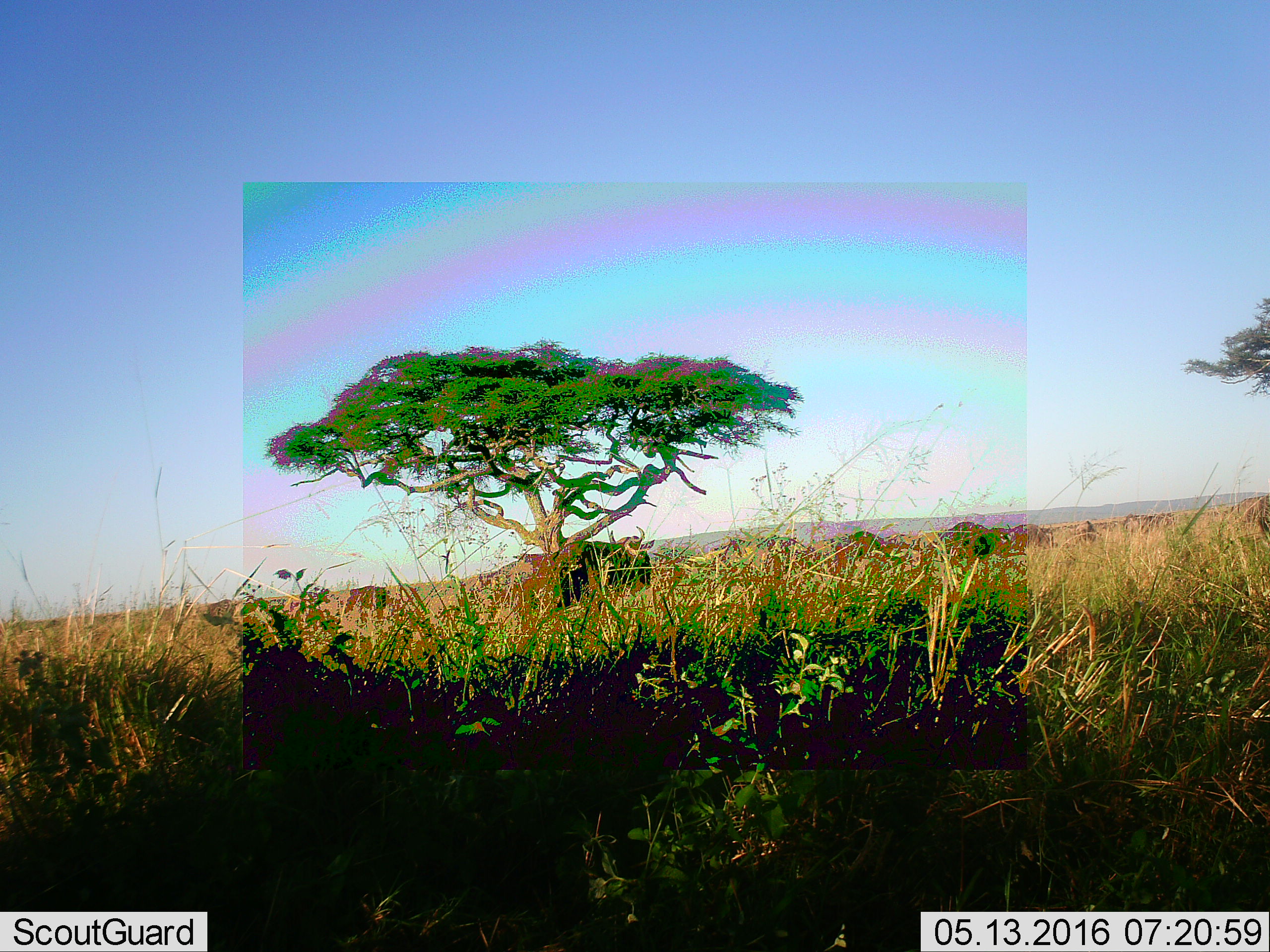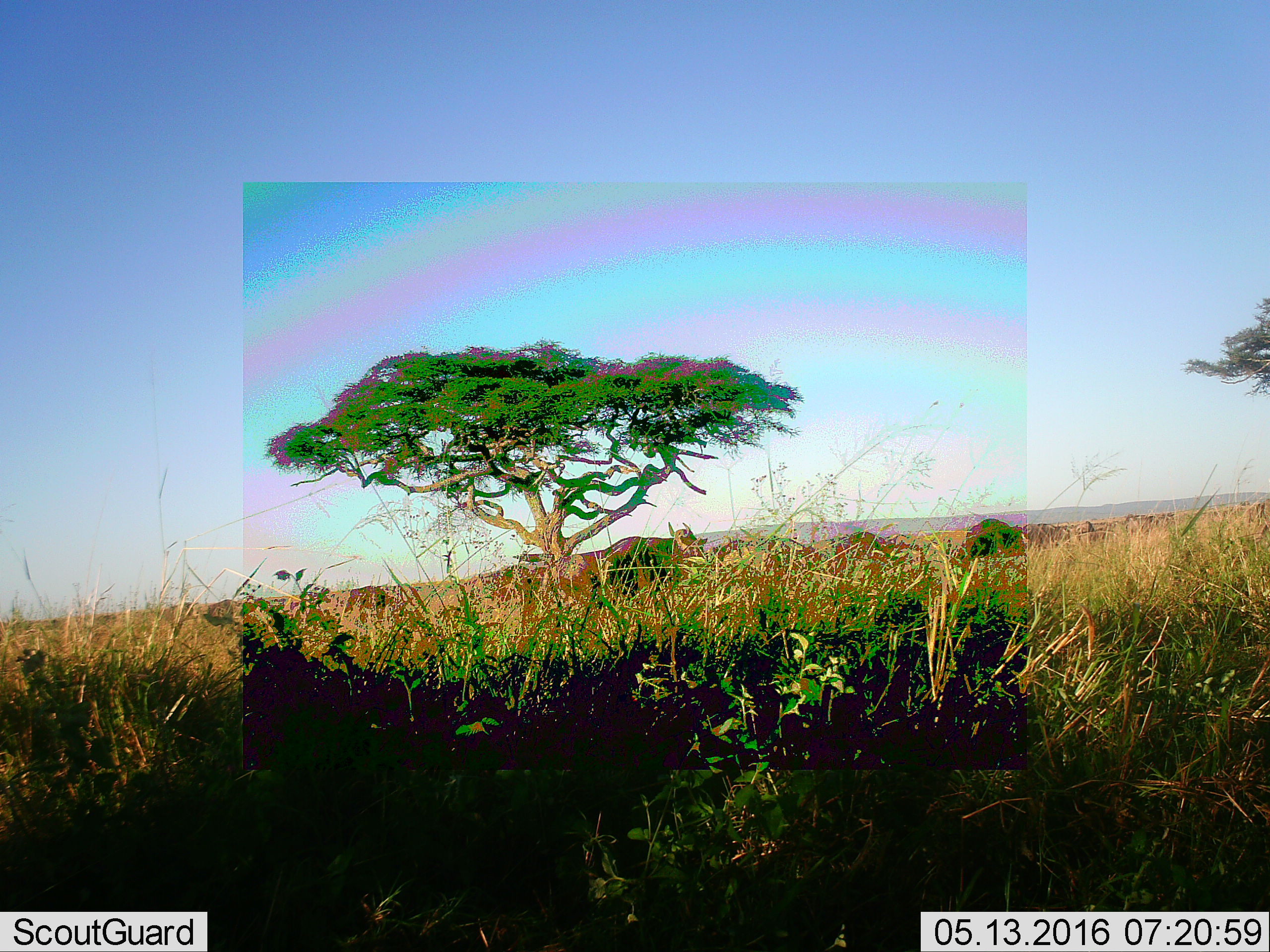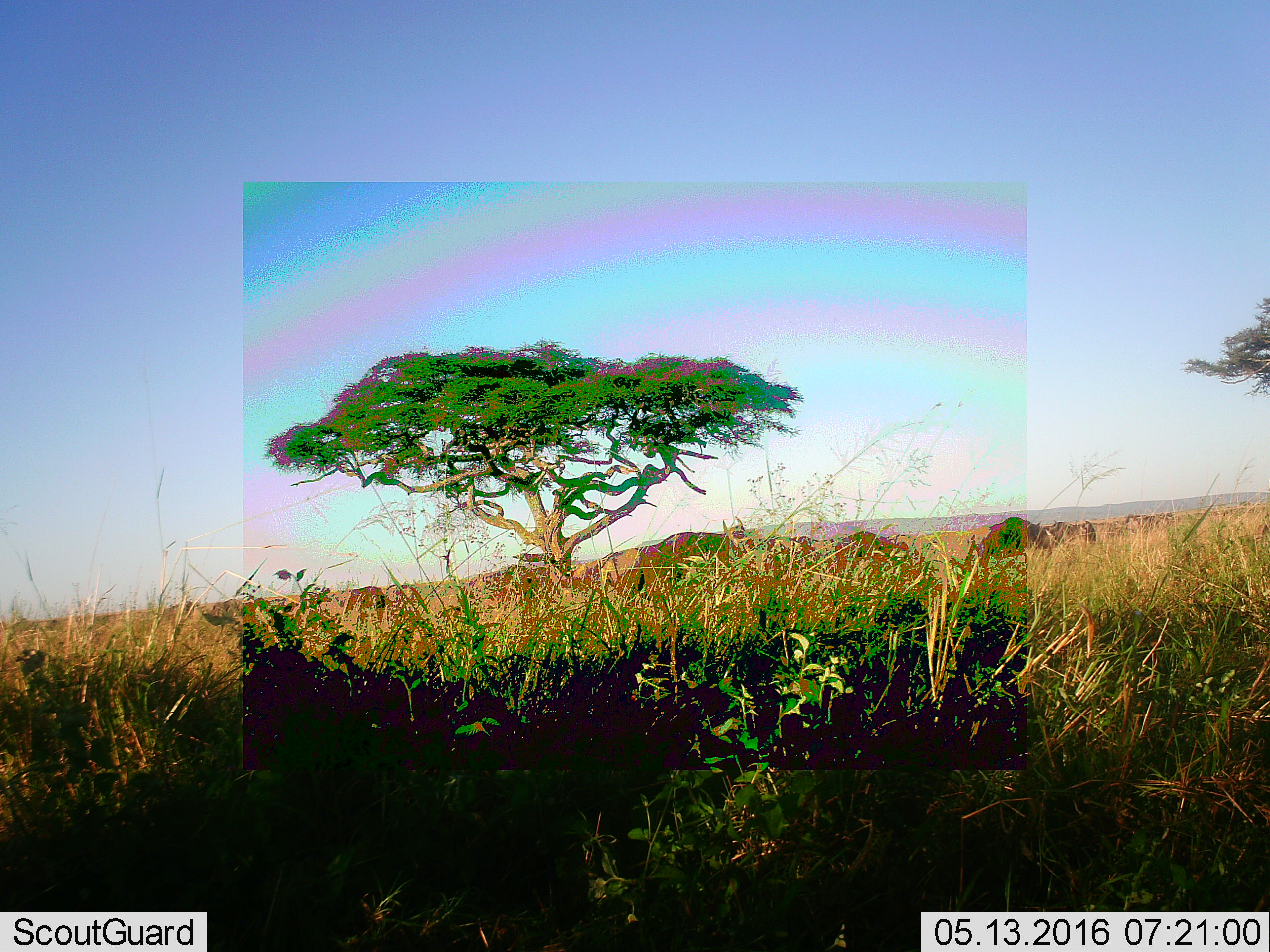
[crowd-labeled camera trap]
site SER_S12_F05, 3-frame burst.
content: unidentified animal